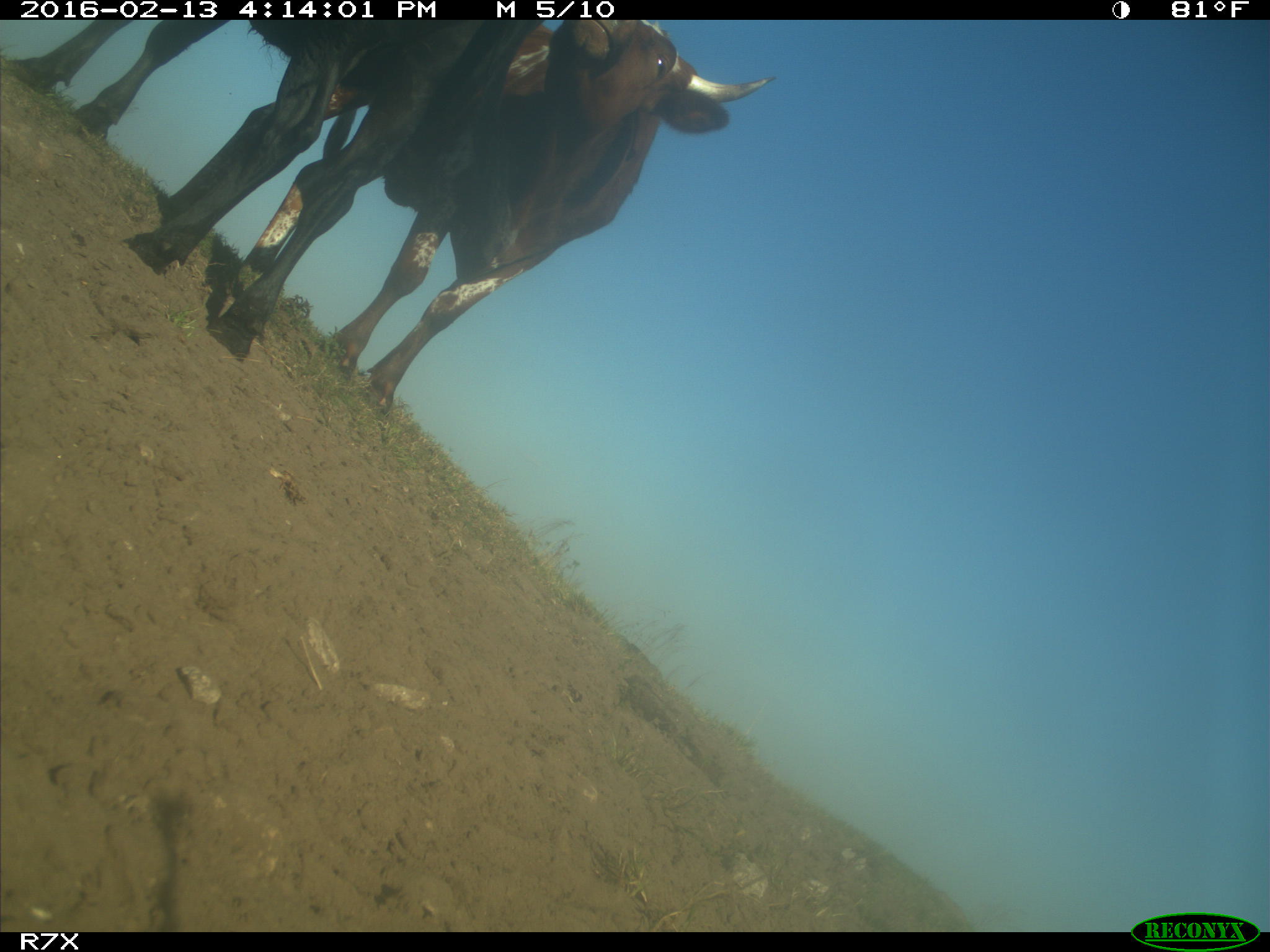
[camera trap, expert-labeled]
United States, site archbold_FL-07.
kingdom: Animalia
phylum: Chordata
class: Mammalia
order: Artiodactyla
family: Bovidae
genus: Bos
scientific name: Bos taurus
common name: domestic cow